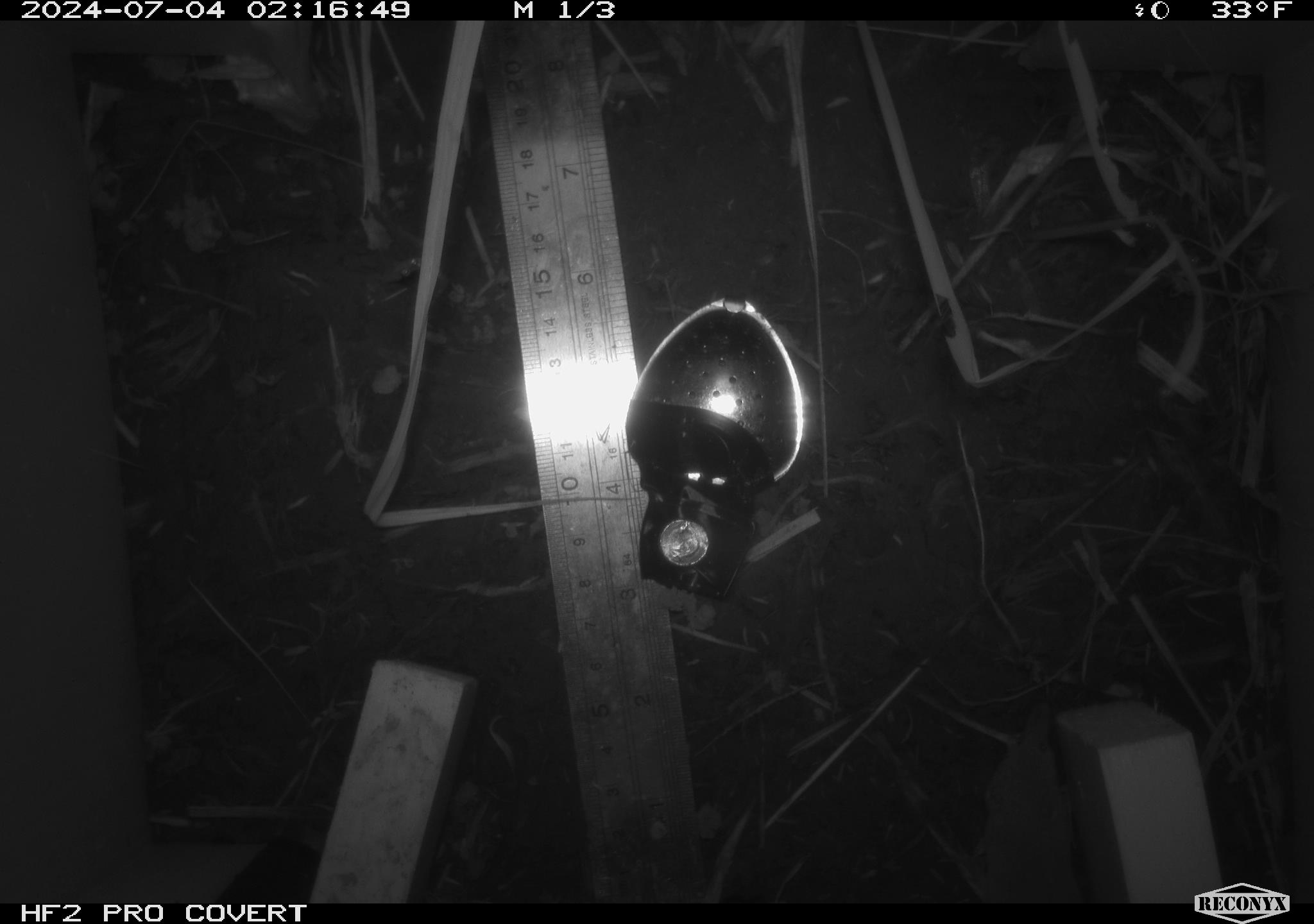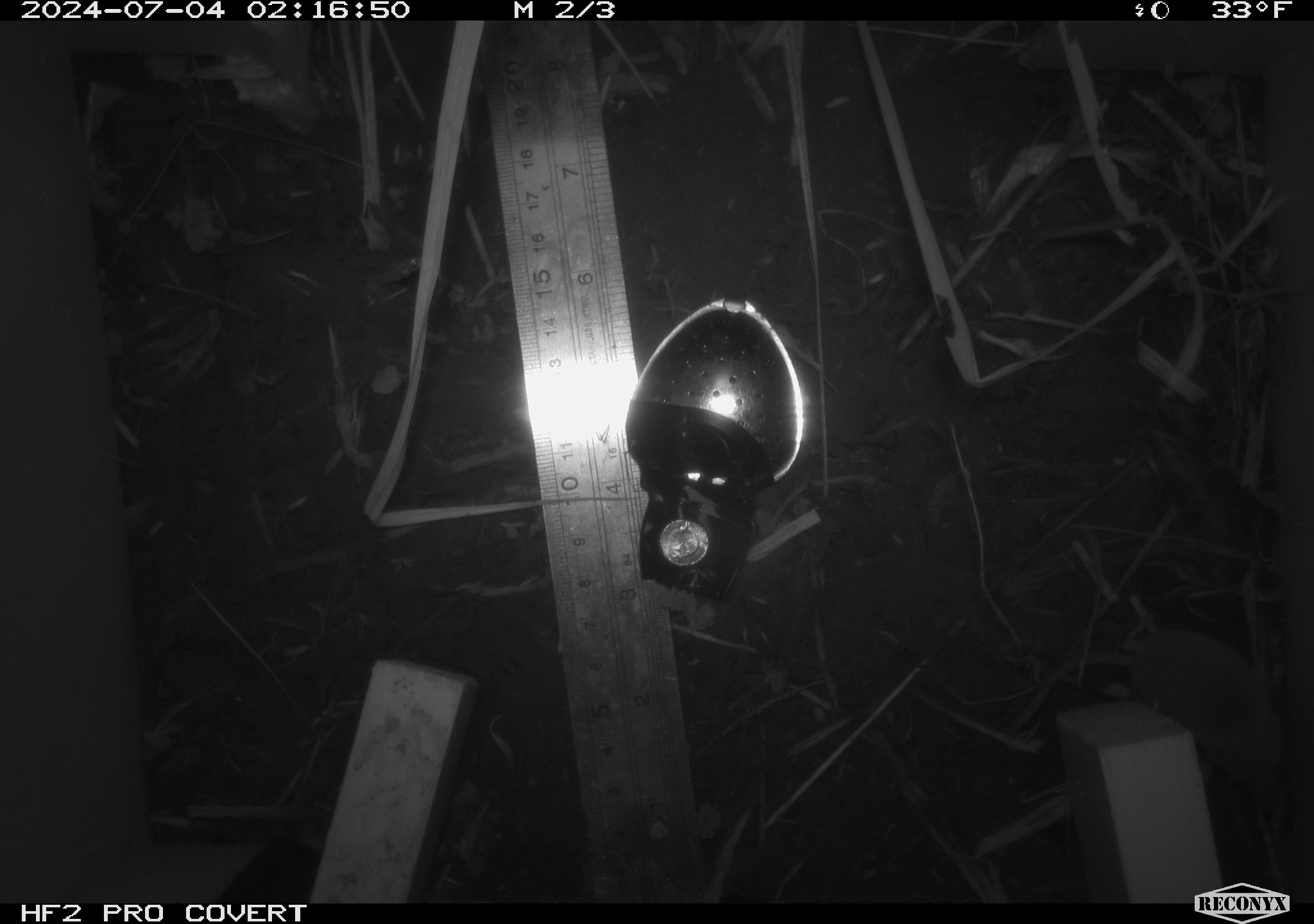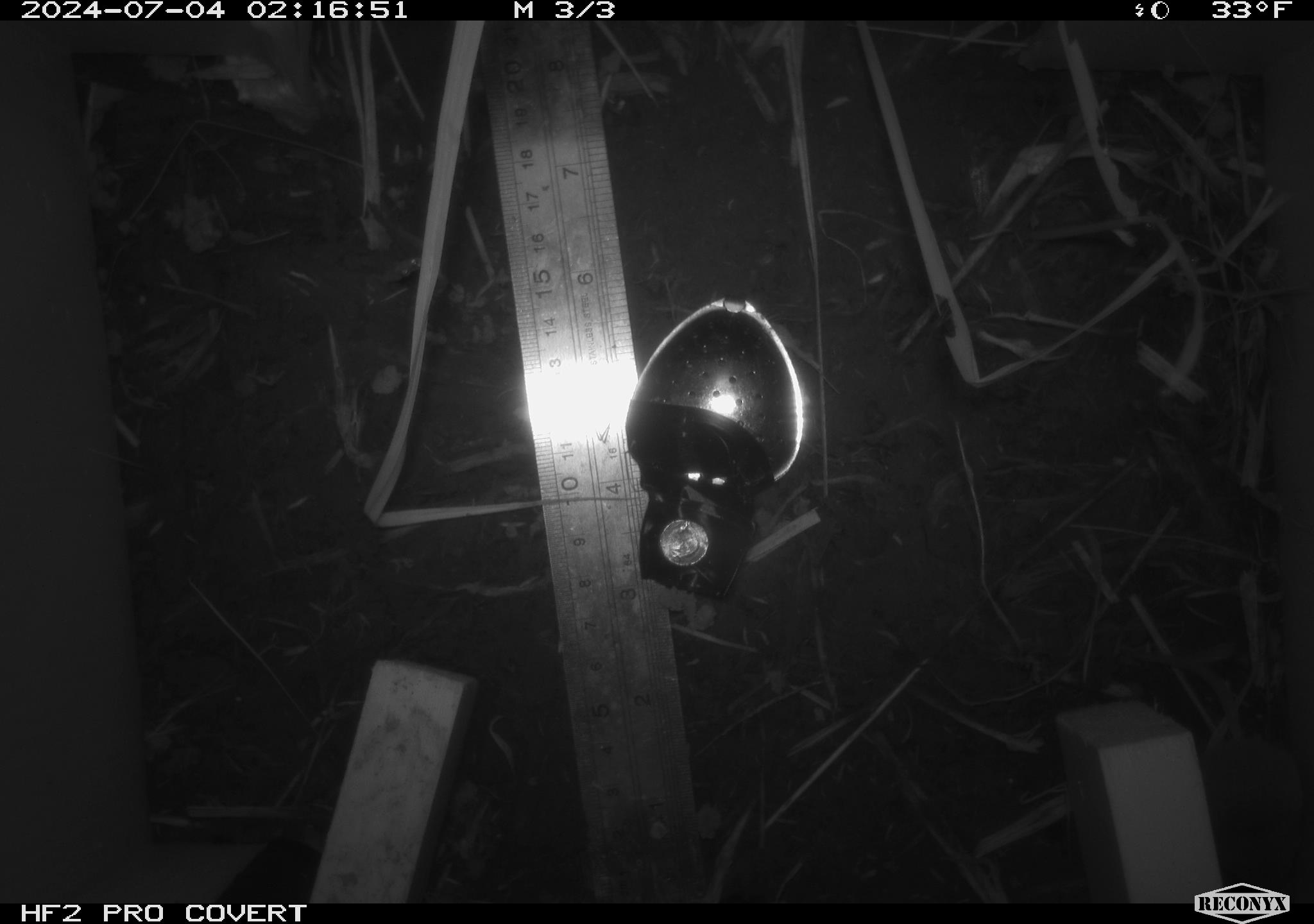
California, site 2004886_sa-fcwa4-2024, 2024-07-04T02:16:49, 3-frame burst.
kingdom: Animalia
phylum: Chordata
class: Mammalia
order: Rodentia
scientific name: Rodentia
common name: rodent